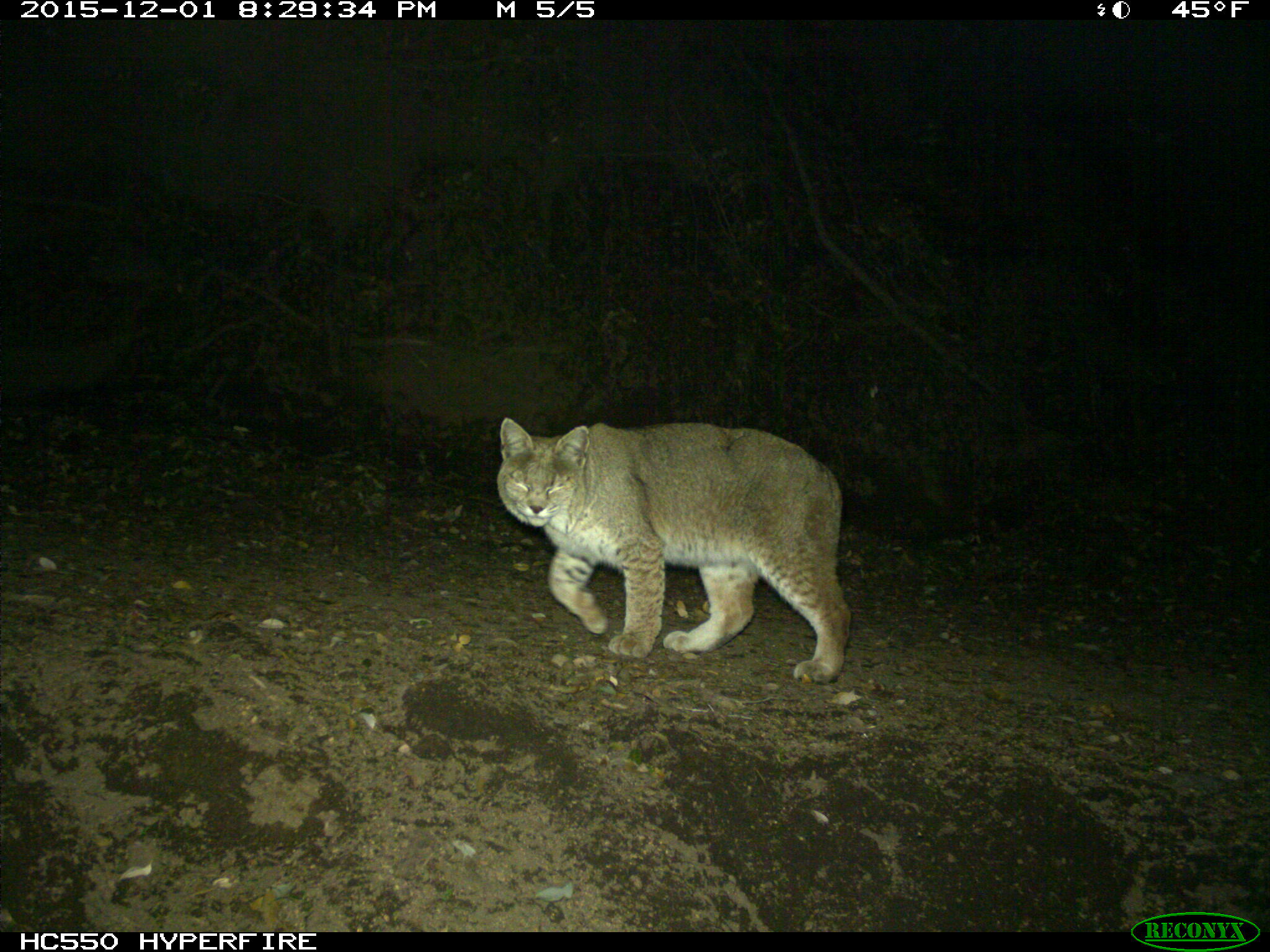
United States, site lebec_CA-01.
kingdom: Animalia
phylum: Chordata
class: Mammalia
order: Carnivora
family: Felidae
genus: Lynx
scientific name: Lynx rufus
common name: bobcat